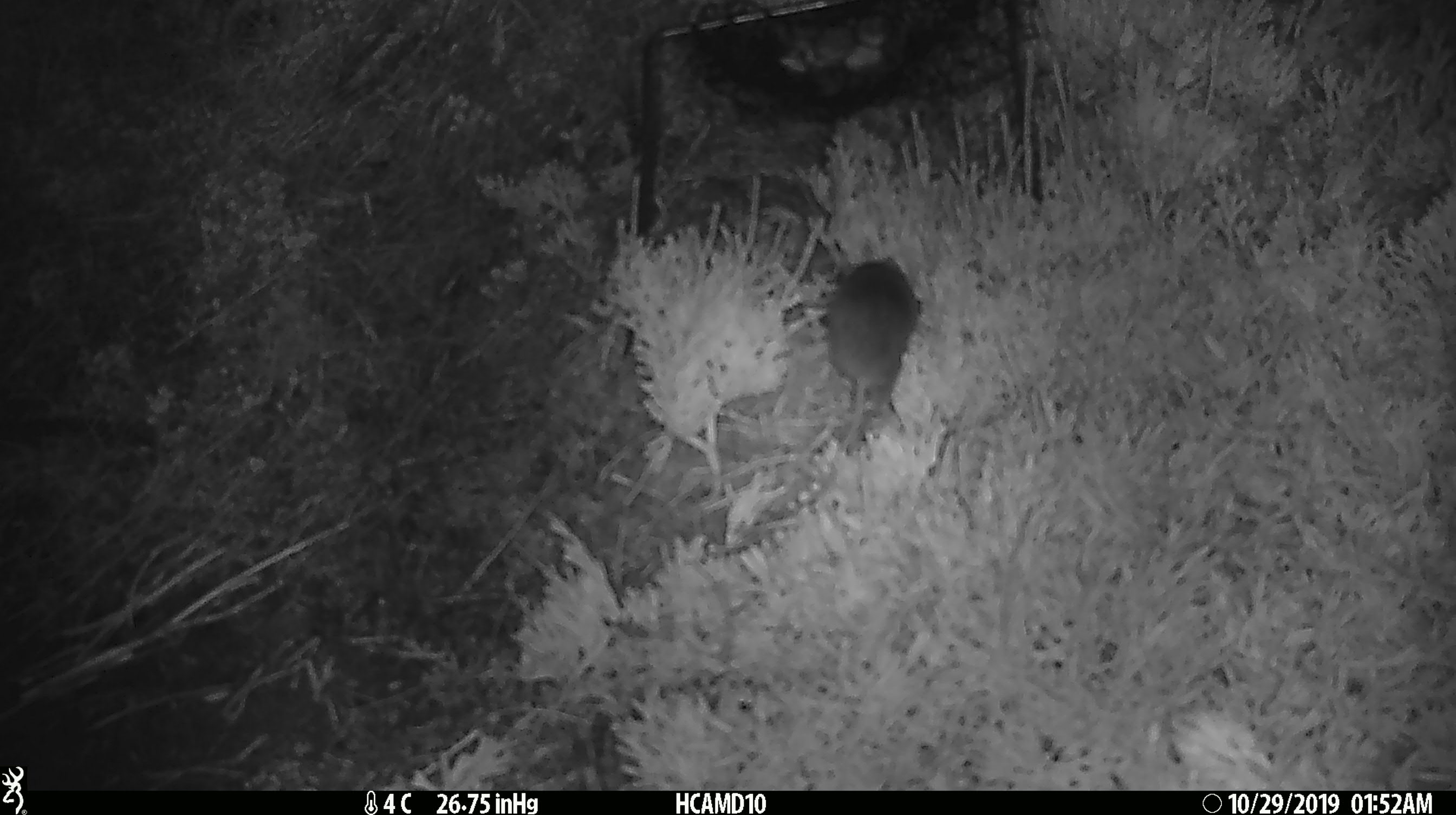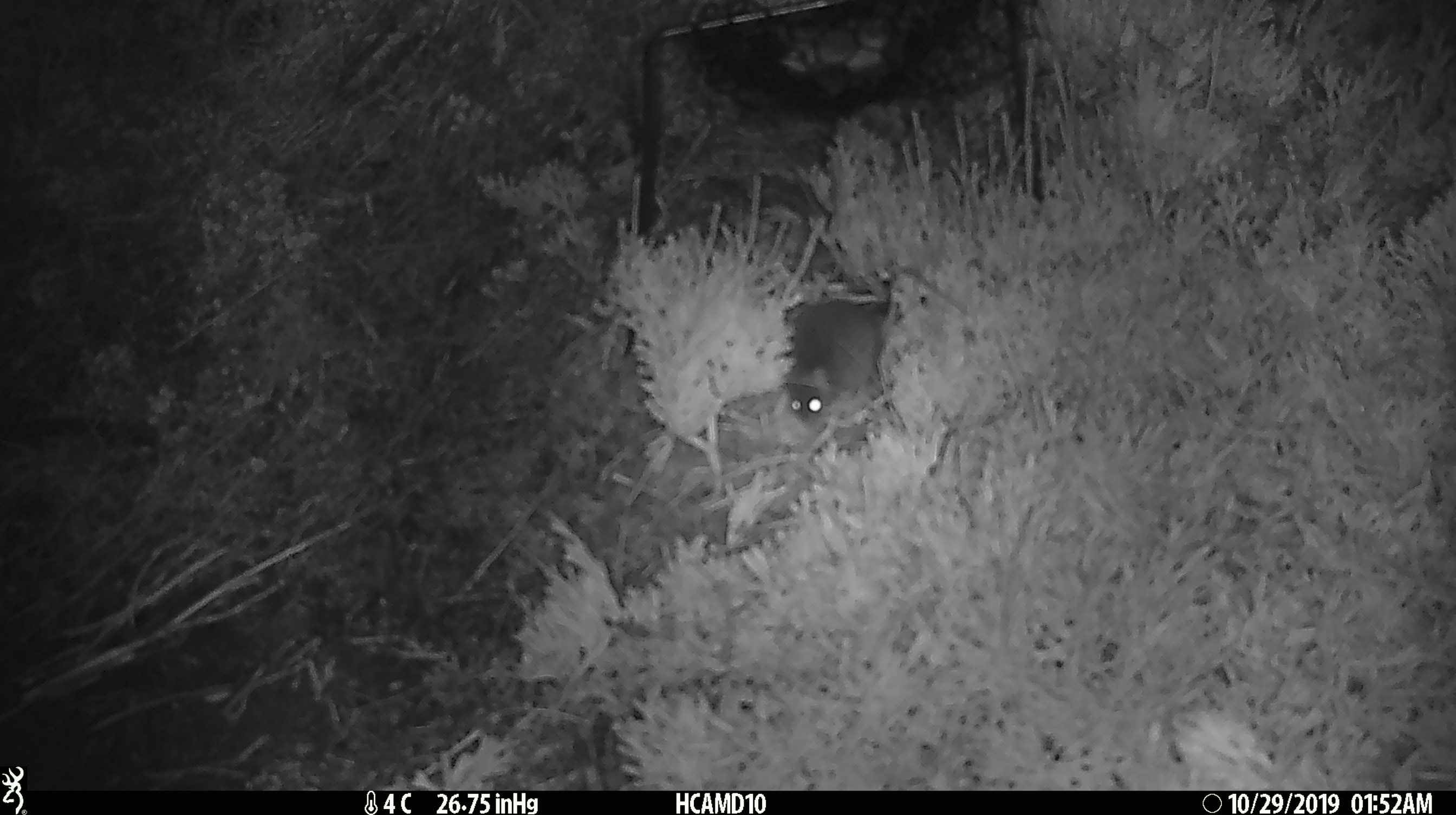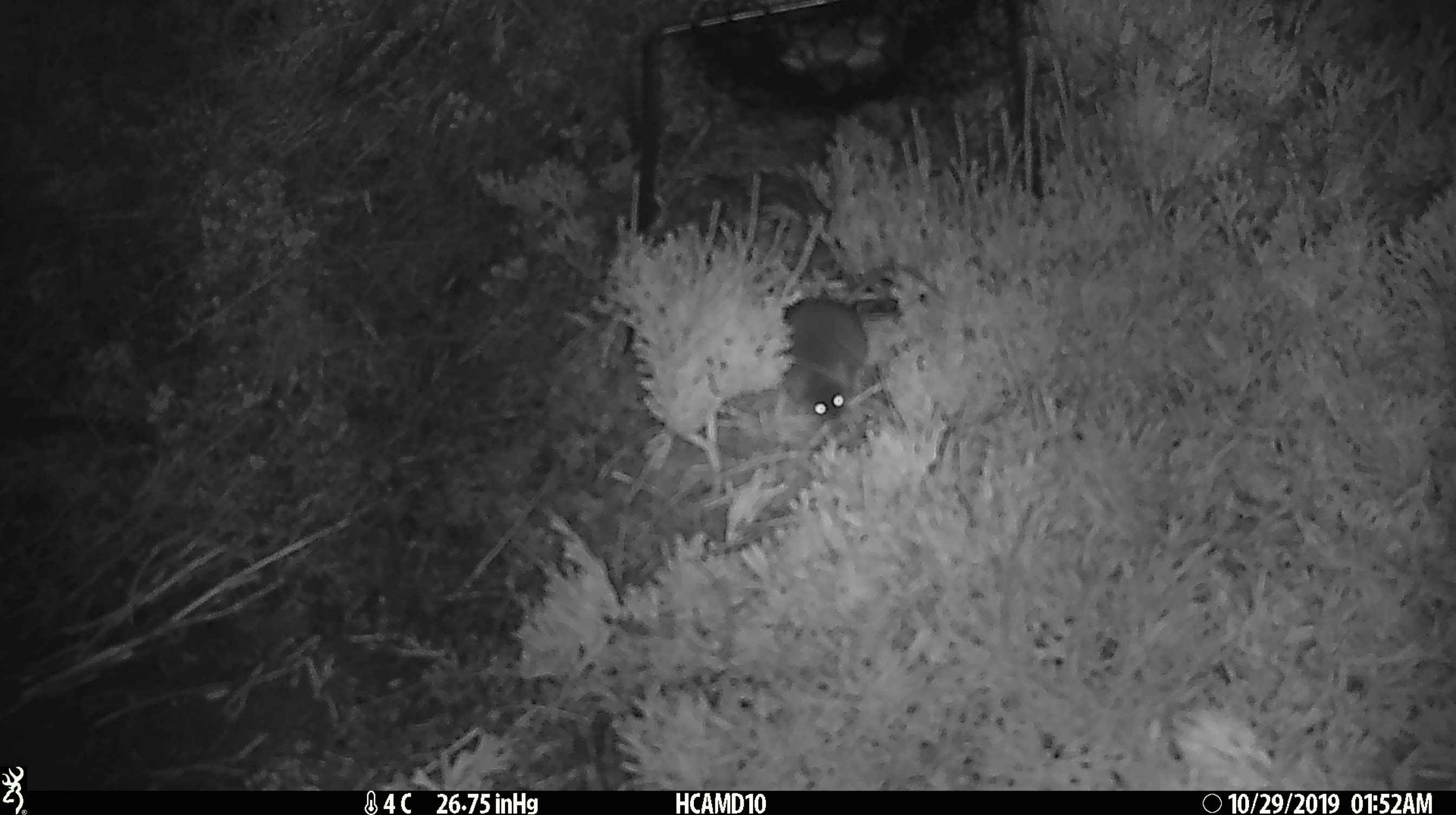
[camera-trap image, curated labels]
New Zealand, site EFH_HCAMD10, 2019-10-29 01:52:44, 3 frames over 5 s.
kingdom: Animalia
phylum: Chordata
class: Mammalia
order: Rodentia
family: Muridae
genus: Mus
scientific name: Mus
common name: mouse